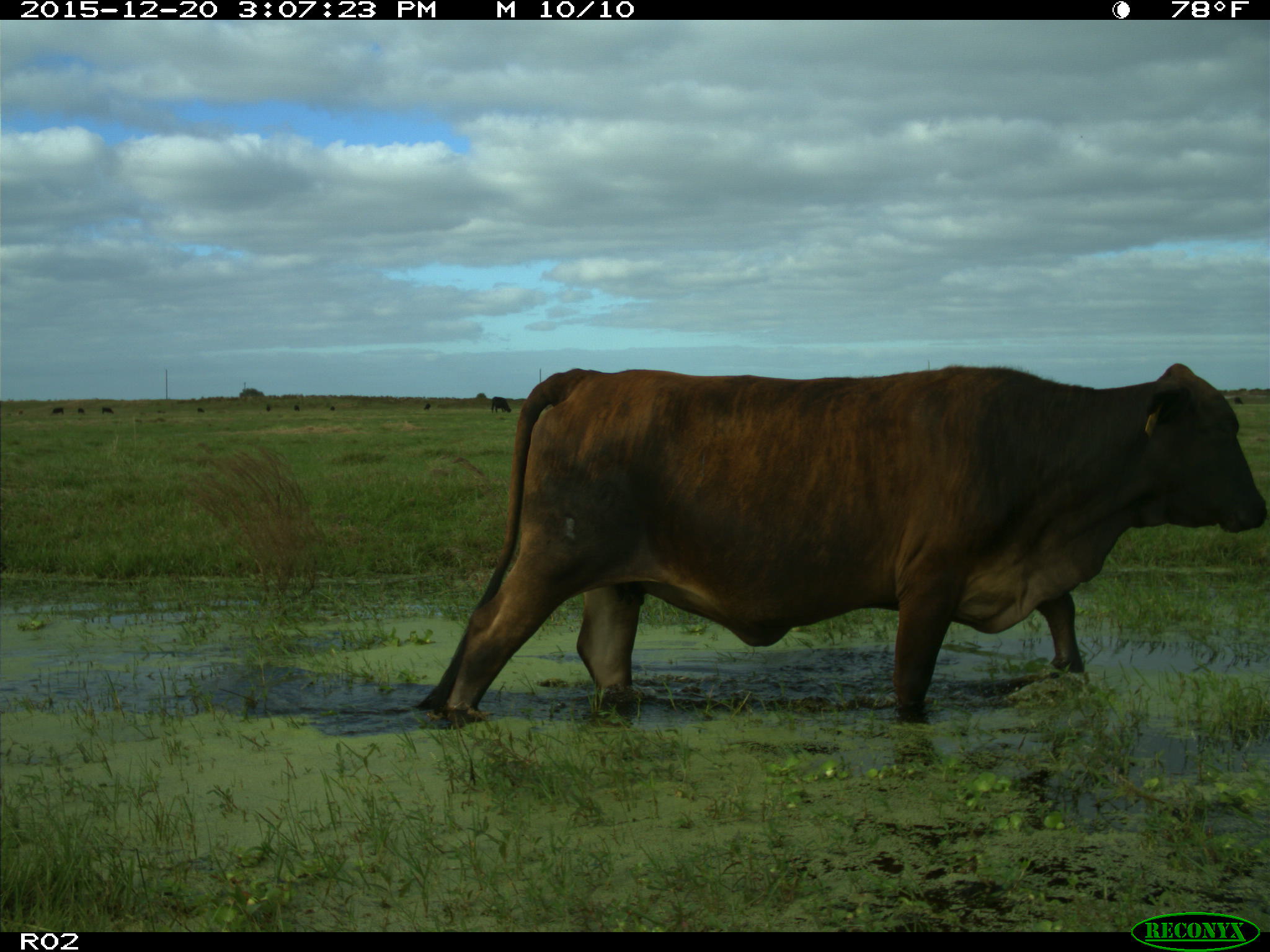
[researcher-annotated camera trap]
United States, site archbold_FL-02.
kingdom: Animalia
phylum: Chordata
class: Mammalia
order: Artiodactyla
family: Bovidae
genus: Bos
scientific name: Bos taurus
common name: domestic cow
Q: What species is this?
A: Bos taurus (domestic cow).